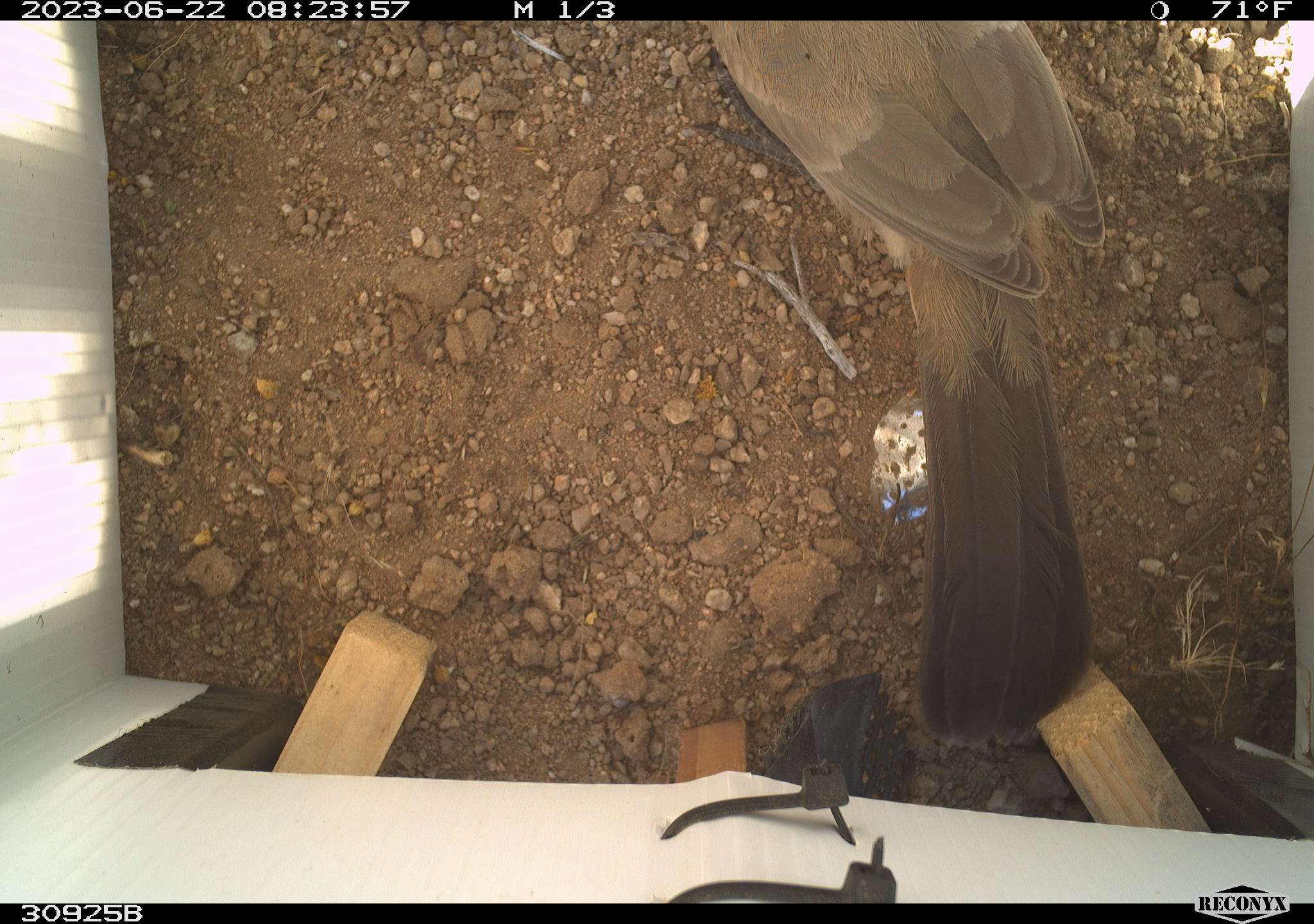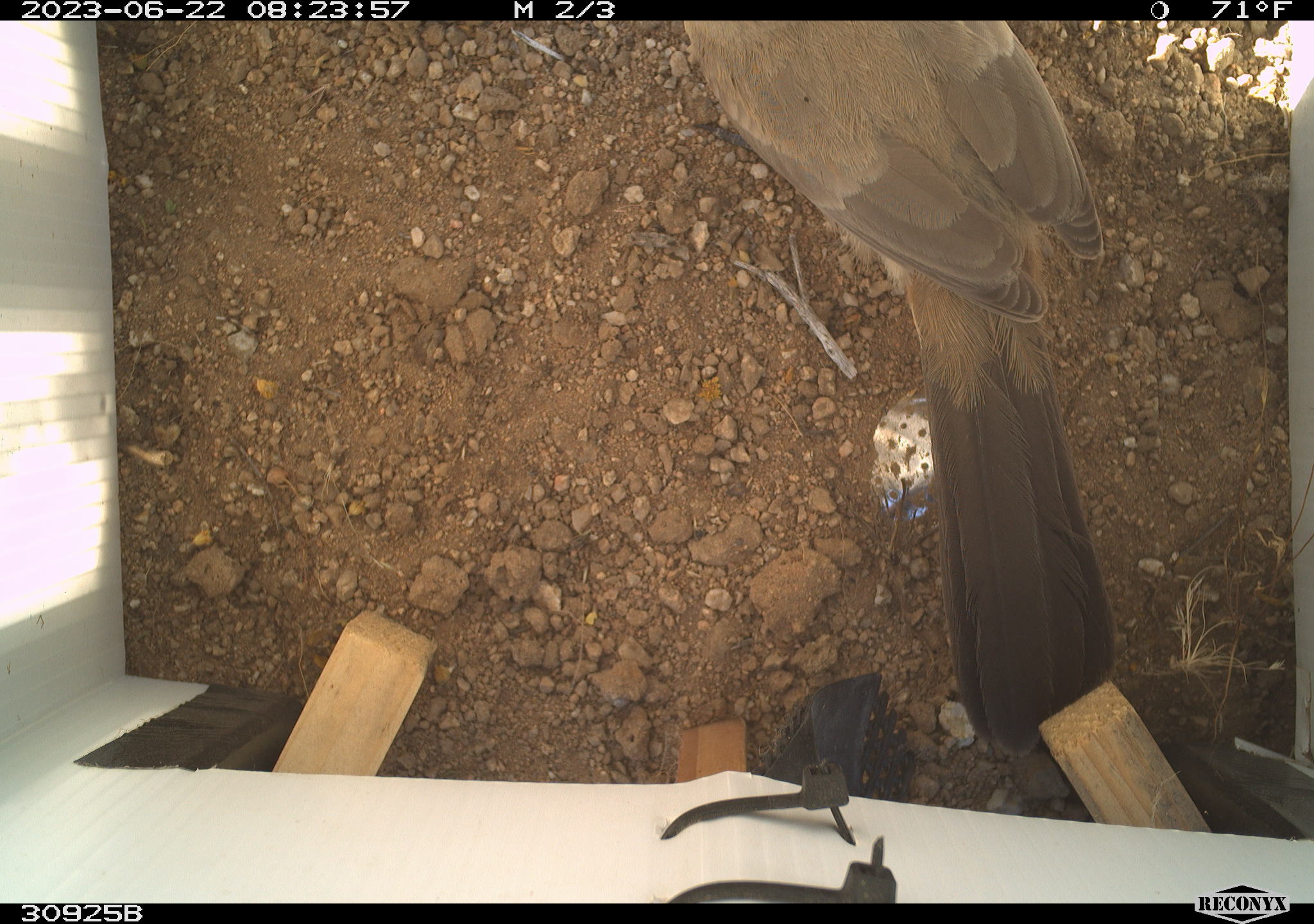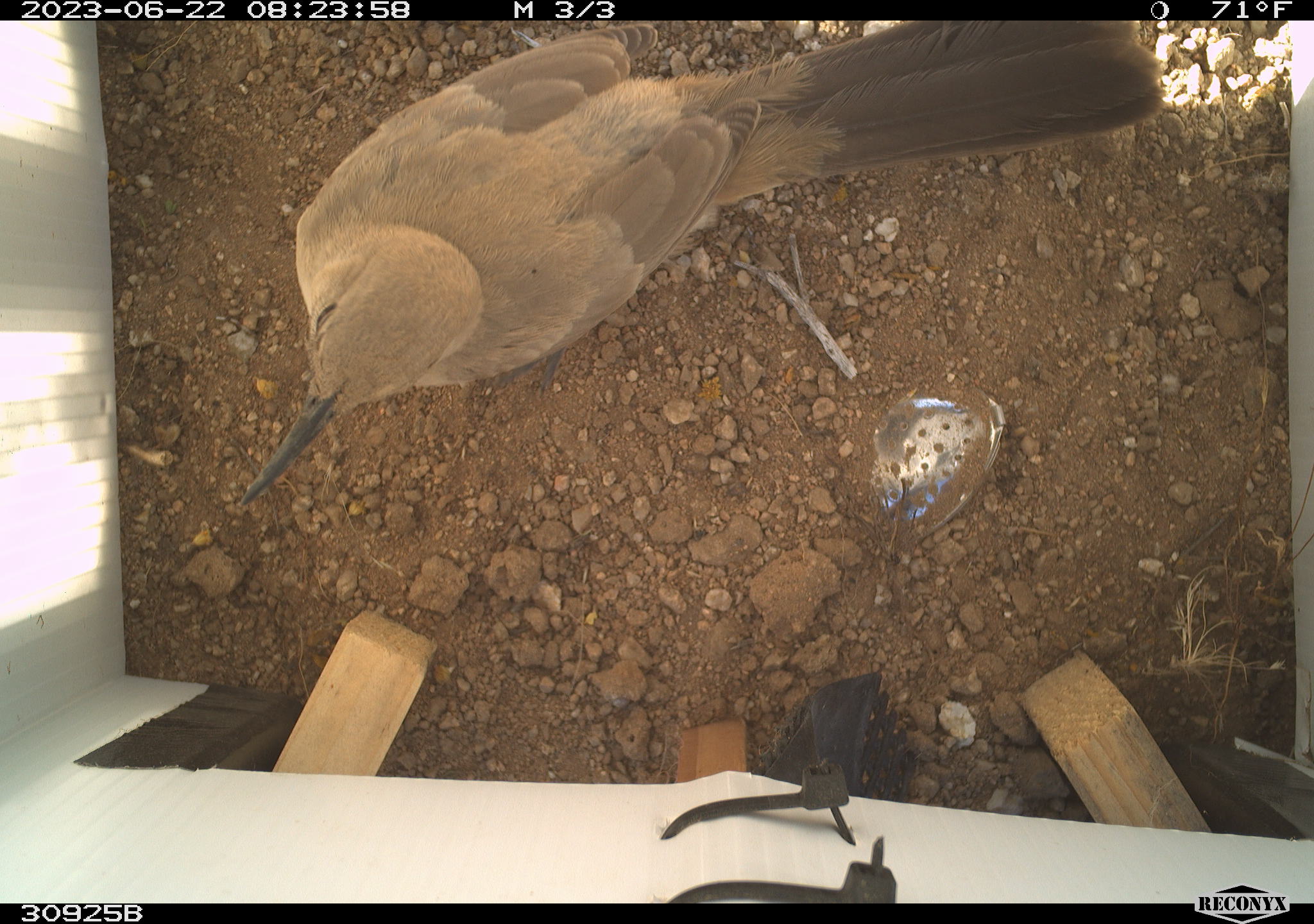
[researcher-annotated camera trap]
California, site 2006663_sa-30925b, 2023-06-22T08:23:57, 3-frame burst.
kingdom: Animalia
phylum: Chordata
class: Aves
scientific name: Aves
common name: bird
Bird (Aves).